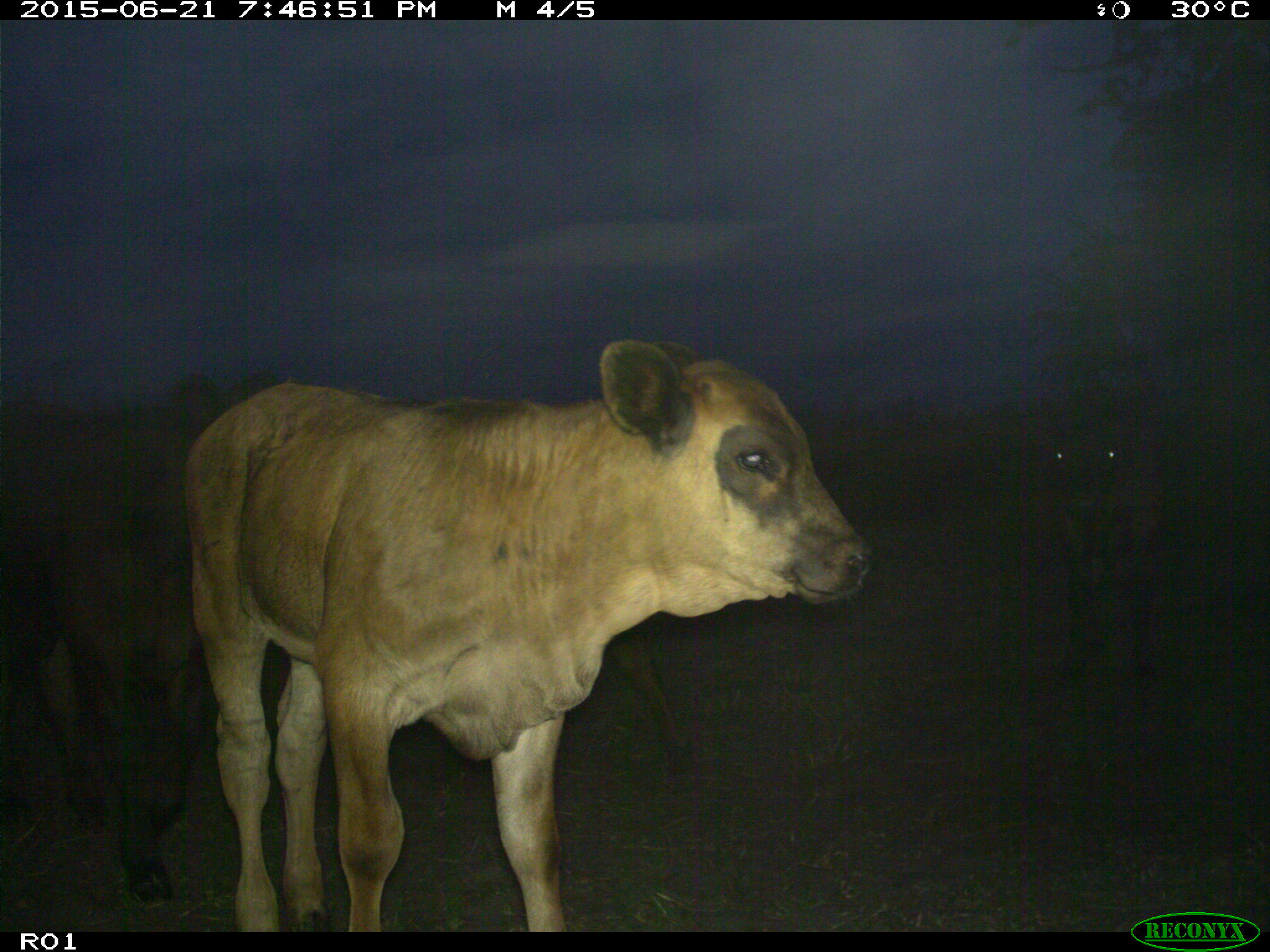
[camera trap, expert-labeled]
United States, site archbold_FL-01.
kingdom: Animalia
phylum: Chordata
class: Mammalia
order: Artiodactyla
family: Bovidae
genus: Bos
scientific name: Bos taurus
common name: domestic cow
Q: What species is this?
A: Bos taurus (domestic cow).